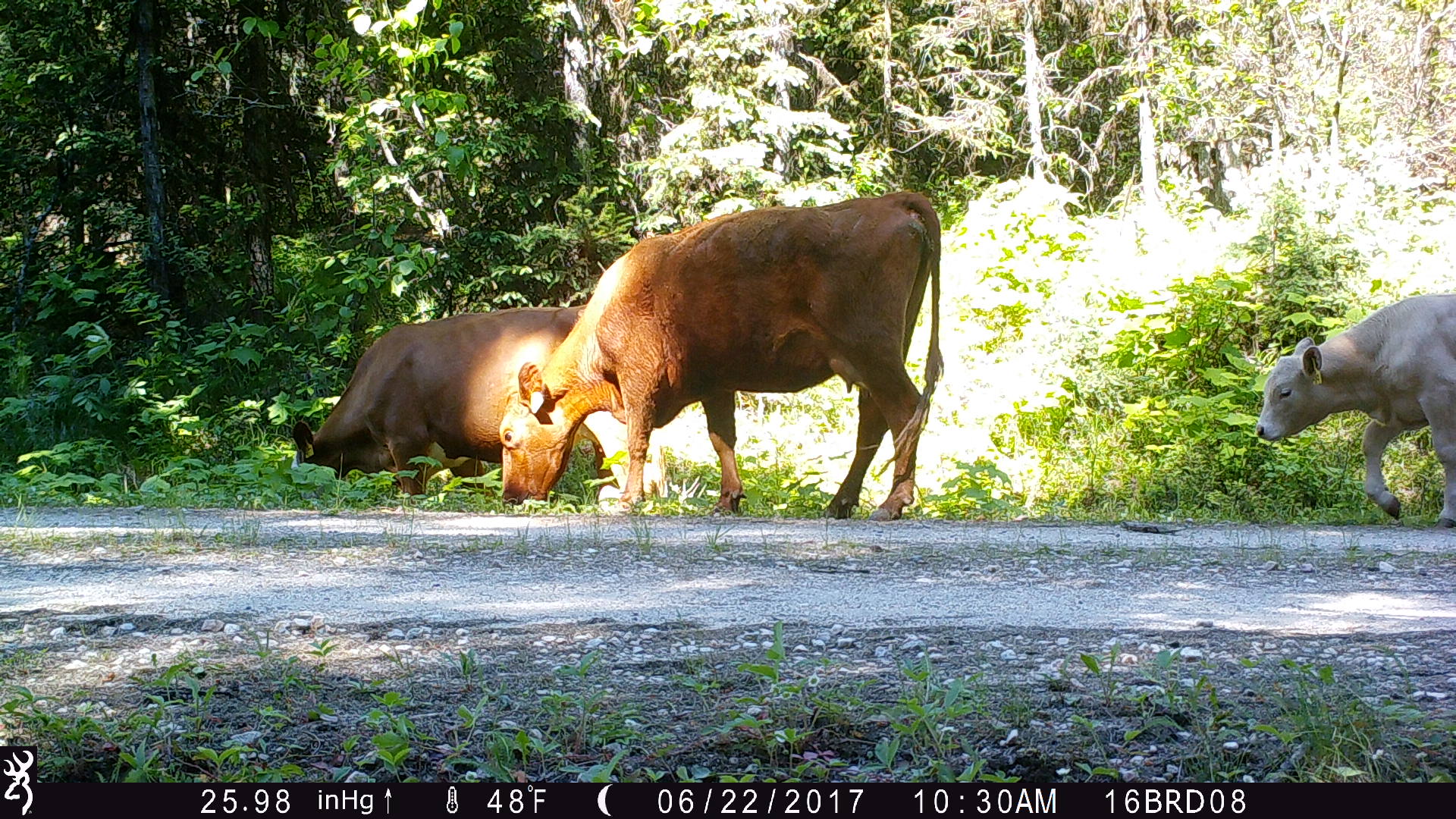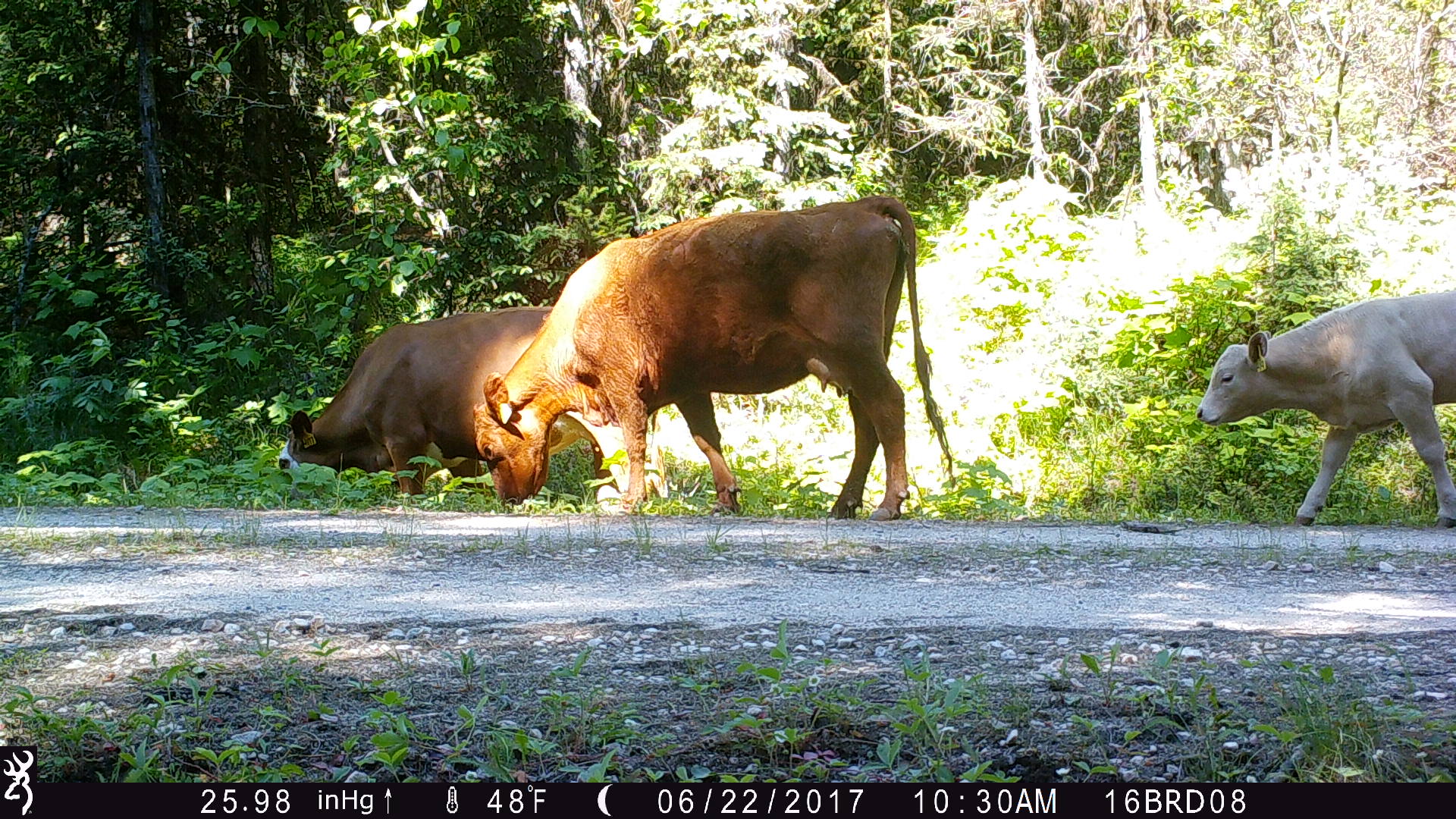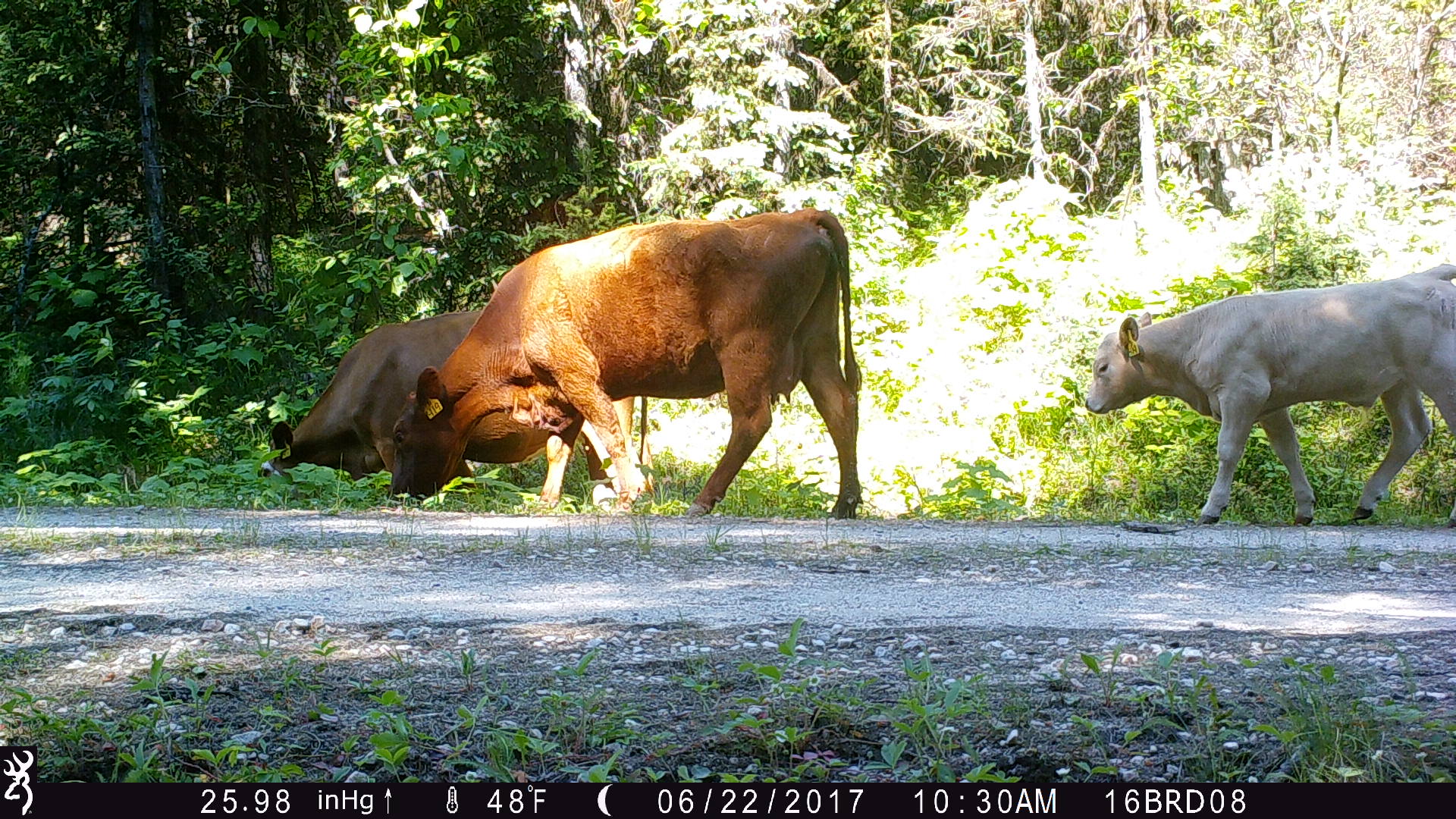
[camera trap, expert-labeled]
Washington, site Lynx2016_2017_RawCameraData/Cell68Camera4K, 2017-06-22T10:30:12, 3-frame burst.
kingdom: Animalia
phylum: Chordata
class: Mammalia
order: Artiodactyla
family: Bovidae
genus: Bos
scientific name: Bos taurus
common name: domestic cattle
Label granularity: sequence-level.